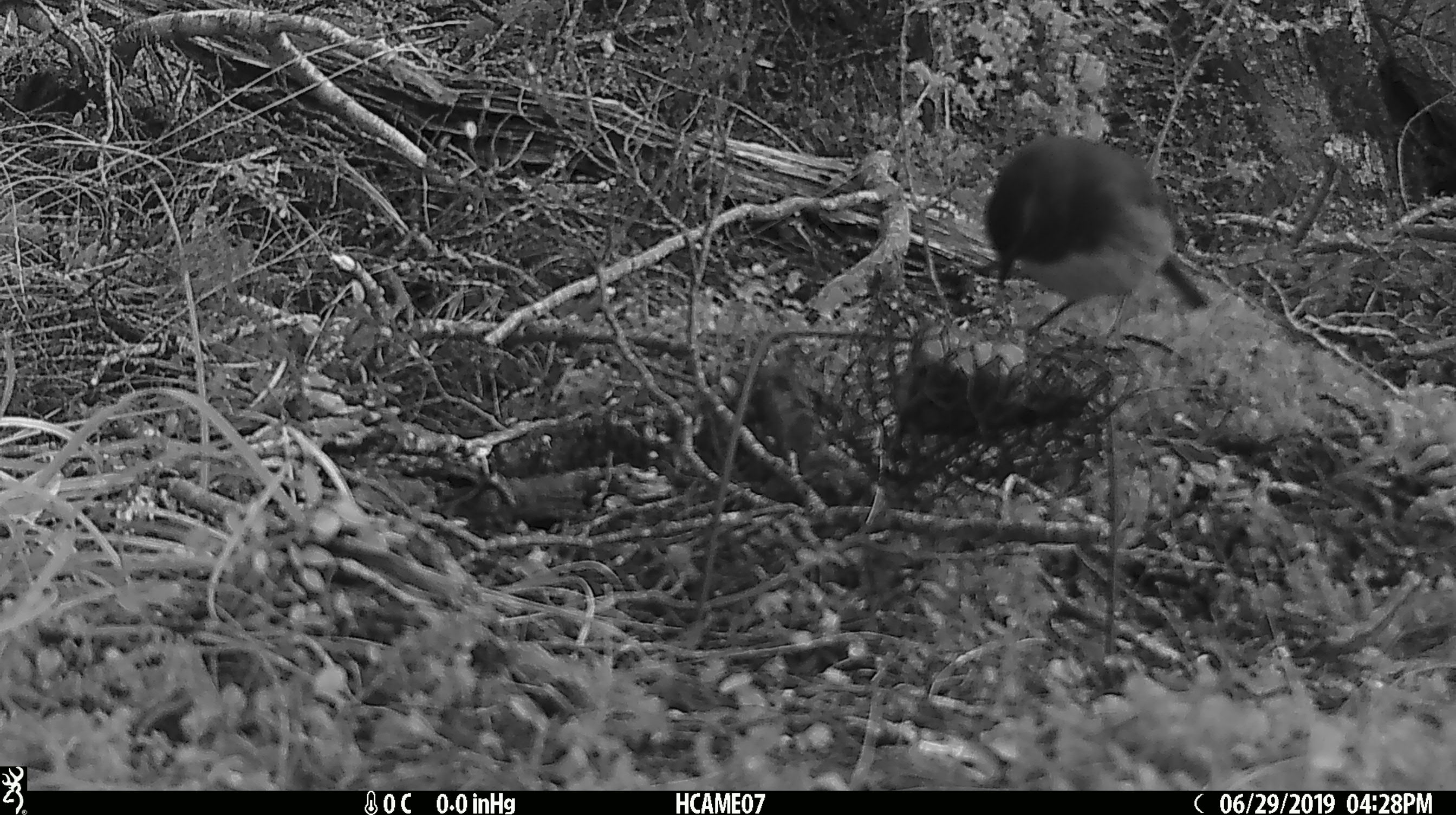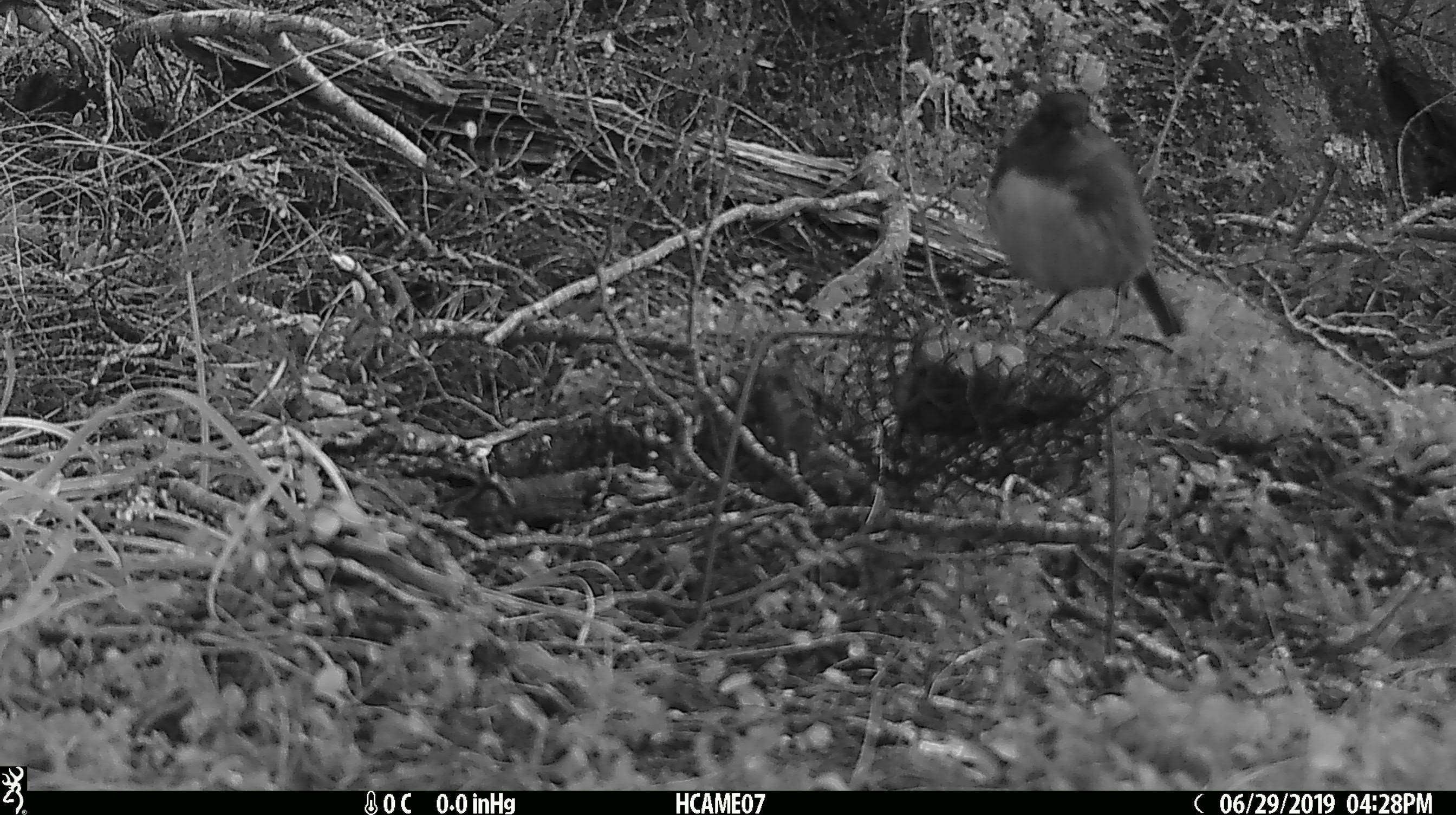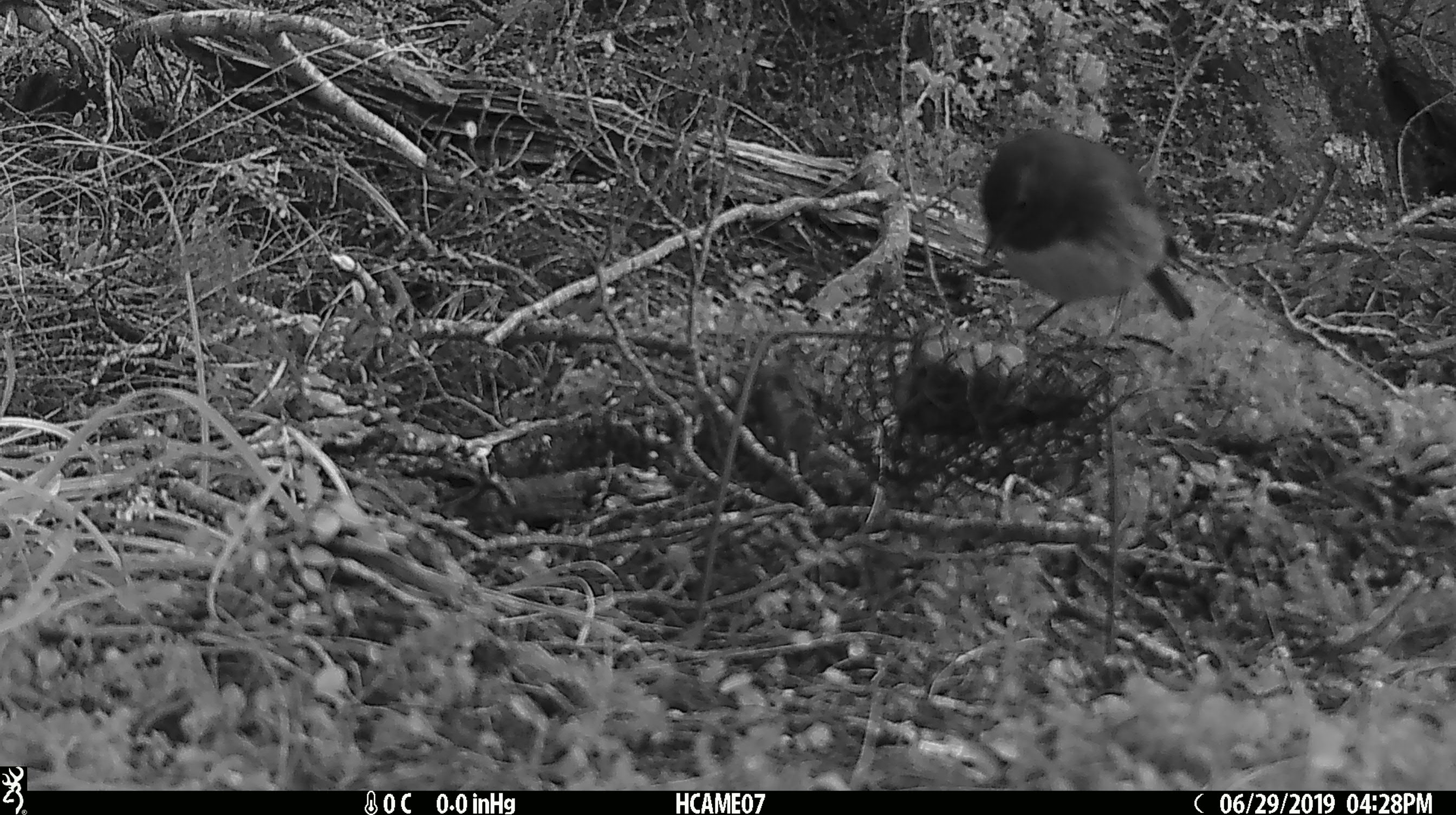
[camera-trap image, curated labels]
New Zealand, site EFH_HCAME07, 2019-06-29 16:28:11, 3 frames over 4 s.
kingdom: Animalia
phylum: Chordata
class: Aves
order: Passeriformes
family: Petroicidae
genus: Petroica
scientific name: Petroica australis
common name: new zealand robin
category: robin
Robin (new zealand robin) (Petroica australis).